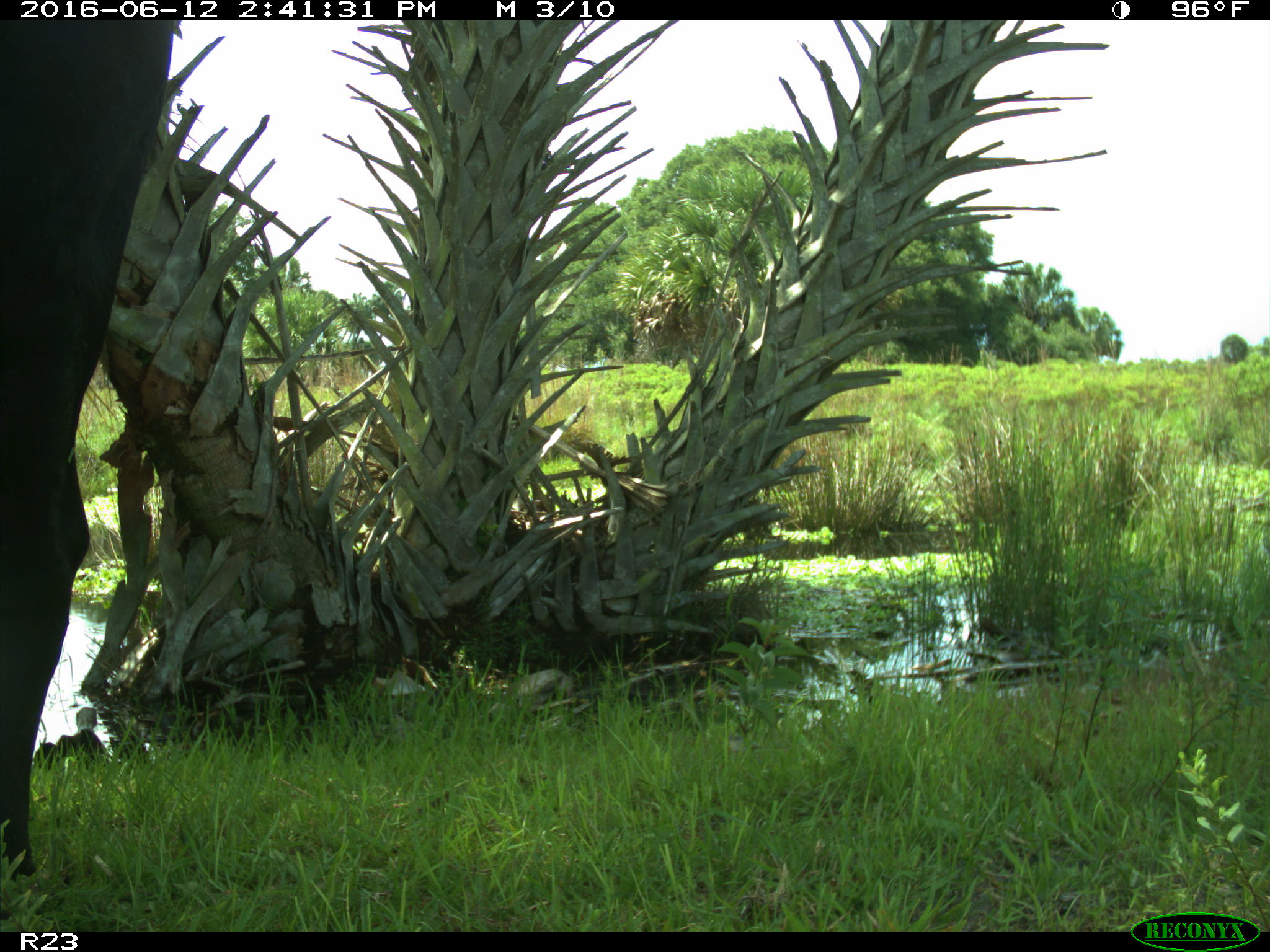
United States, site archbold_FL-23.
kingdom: Animalia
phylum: Chordata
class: Mammalia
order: Artiodactyla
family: Bovidae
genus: Bos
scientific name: Bos taurus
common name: domestic cow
Bos taurus (domestic cow).